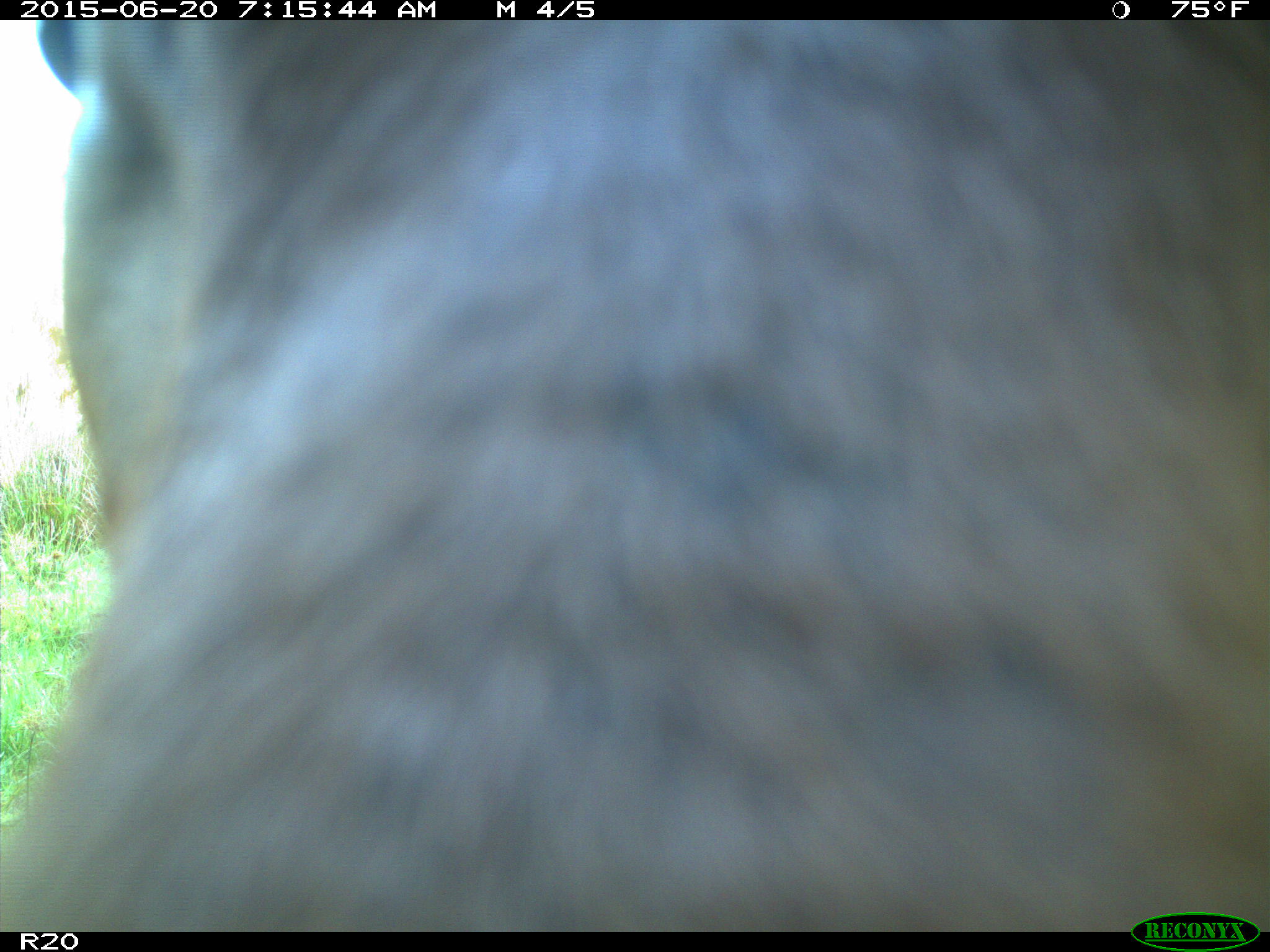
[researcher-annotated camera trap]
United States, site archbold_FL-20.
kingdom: Animalia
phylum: Chordata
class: Mammalia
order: Artiodactyla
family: Bovidae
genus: Bos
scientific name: Bos taurus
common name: domestic cow